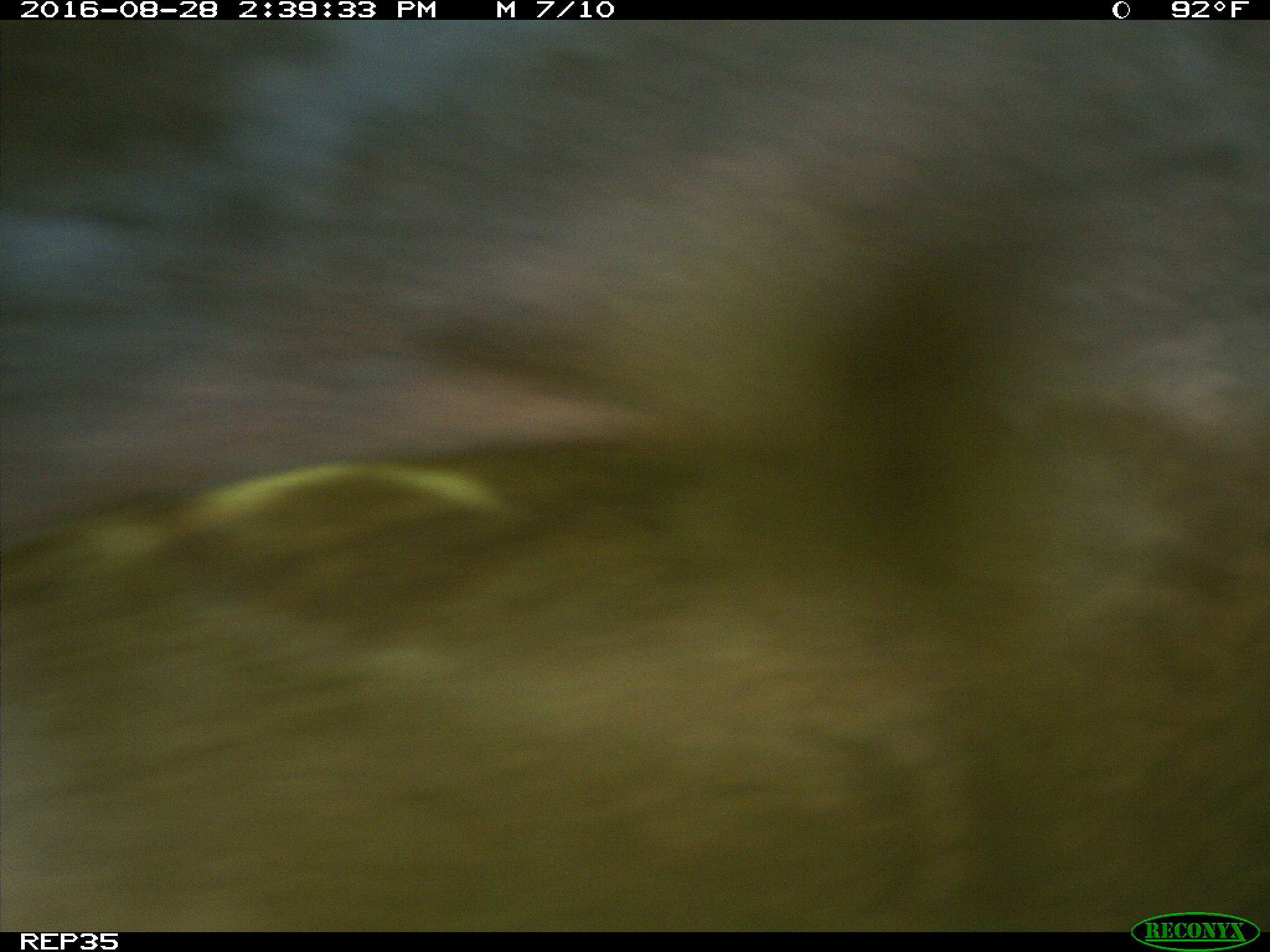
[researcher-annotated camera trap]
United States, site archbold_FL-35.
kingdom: Animalia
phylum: Chordata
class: Mammalia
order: Artiodactyla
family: Bovidae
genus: Bos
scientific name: Bos taurus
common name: domestic cow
Bos taurus (domestic cow).